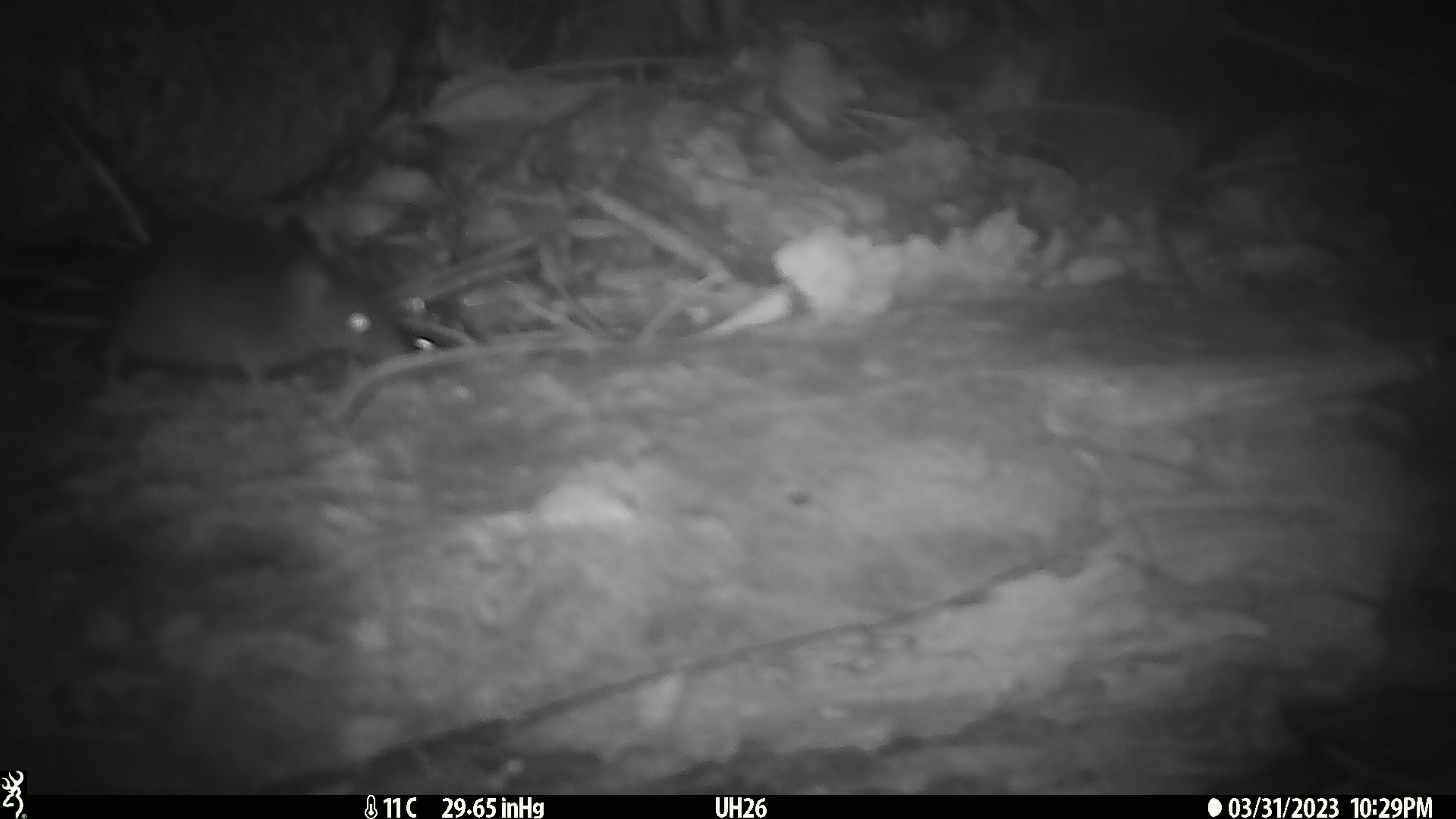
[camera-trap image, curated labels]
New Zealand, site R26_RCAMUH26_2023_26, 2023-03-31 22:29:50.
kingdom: Animalia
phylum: Chordata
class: Mammalia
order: Rodentia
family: Muridae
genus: Mus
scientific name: Mus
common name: mouse